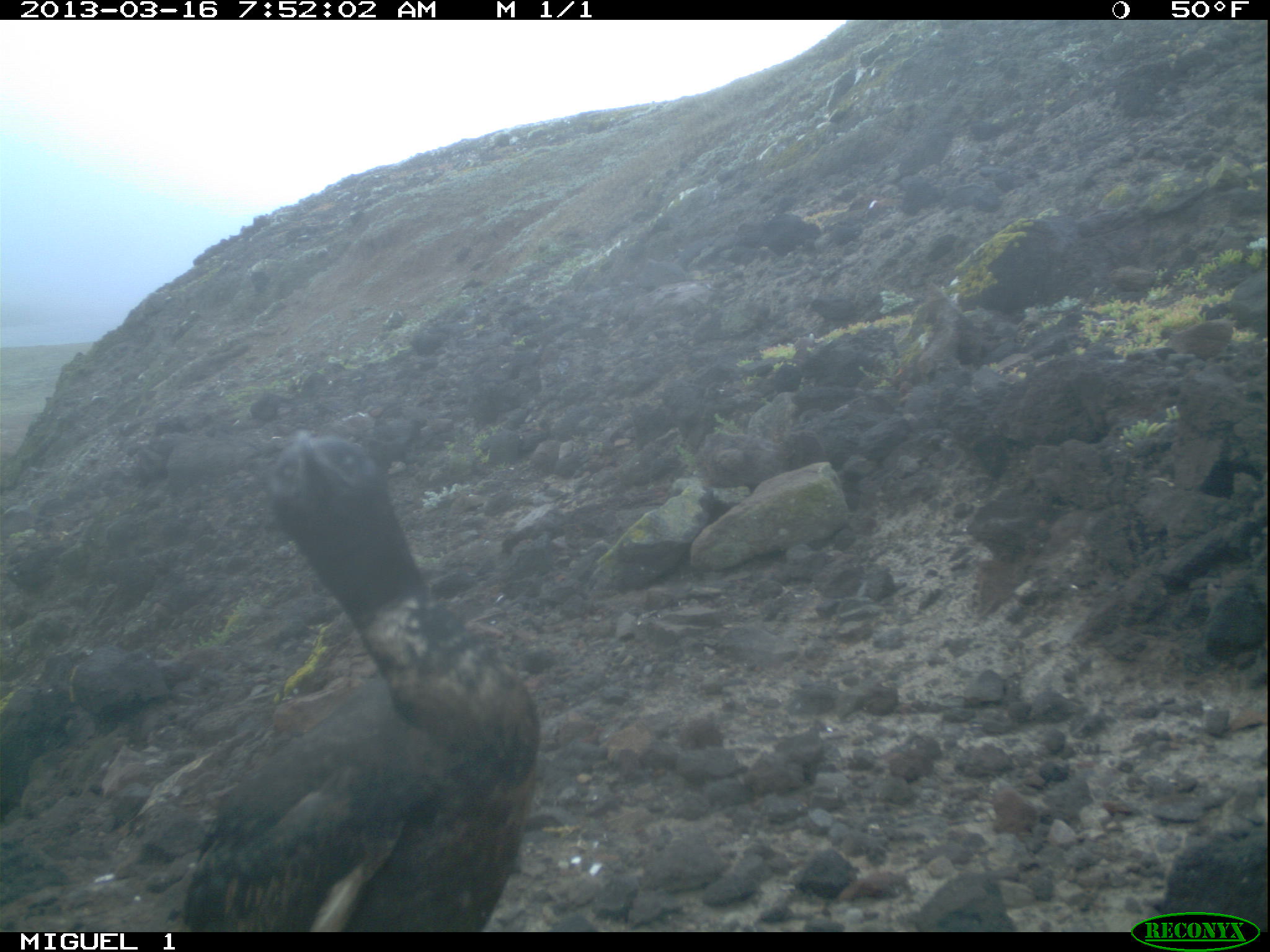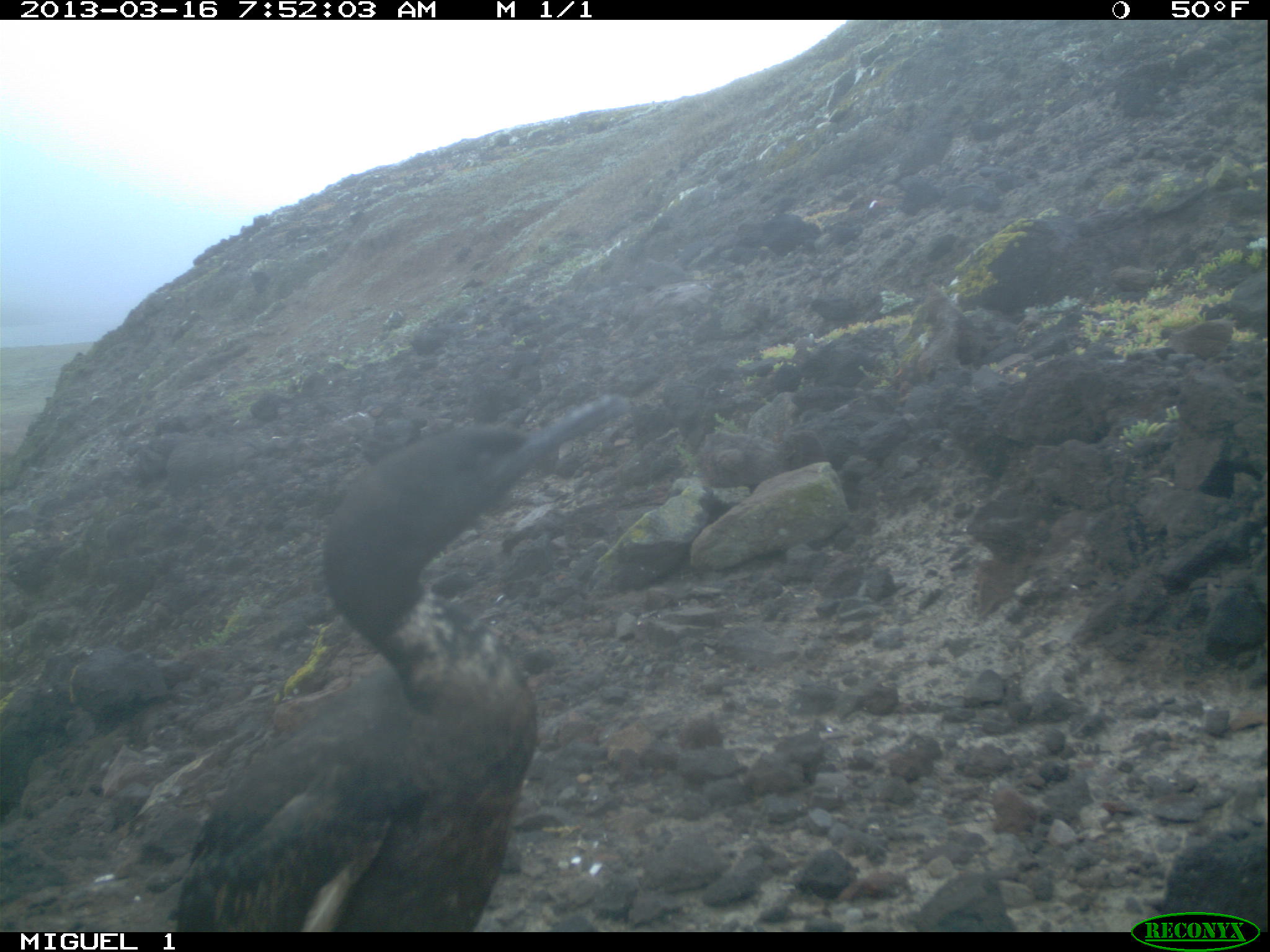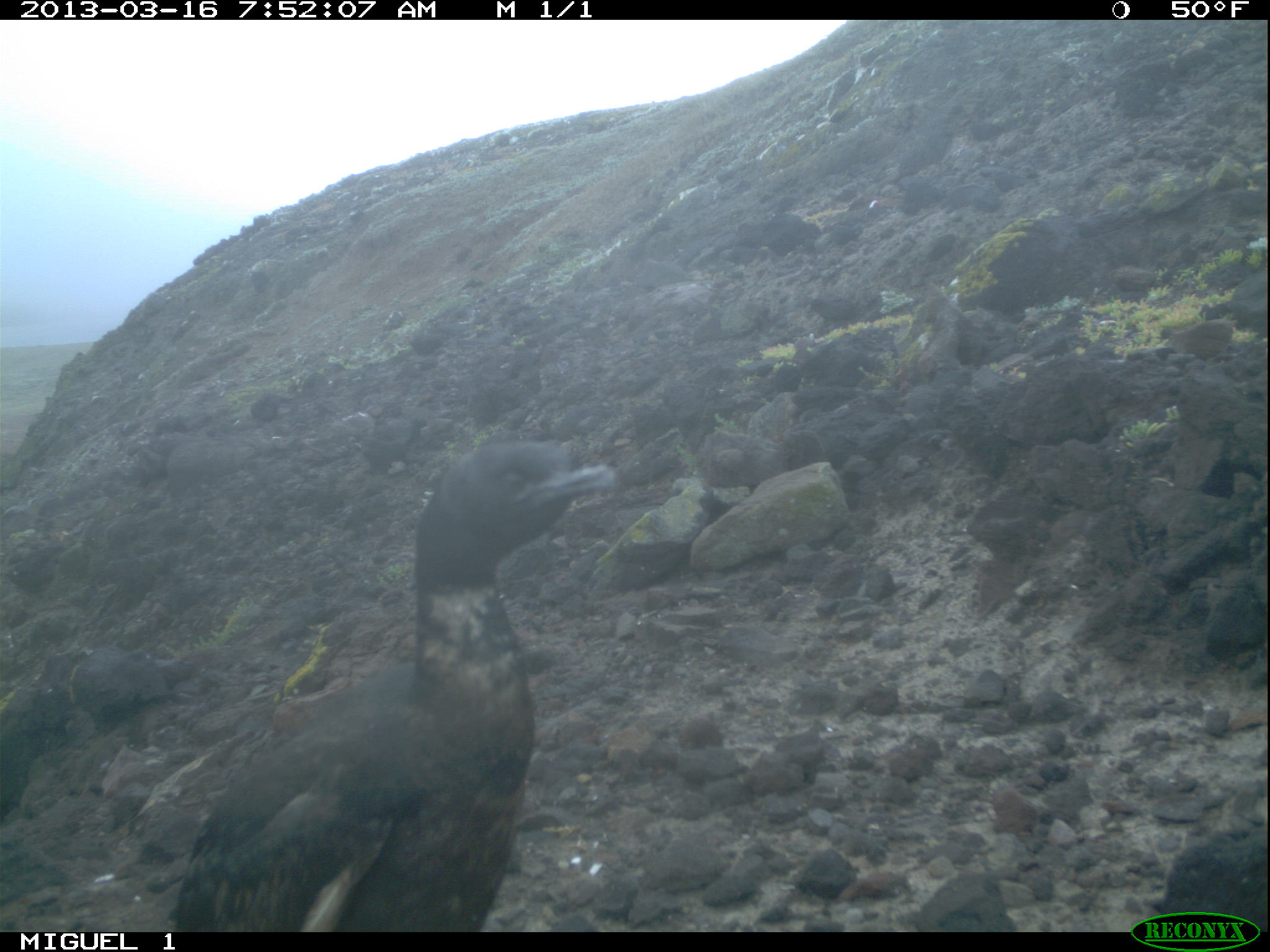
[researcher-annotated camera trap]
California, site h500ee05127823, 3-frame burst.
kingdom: Animalia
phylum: Chordata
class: Aves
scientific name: Aves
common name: bird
Bird (Aves).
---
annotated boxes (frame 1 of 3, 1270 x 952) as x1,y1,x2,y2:
bird: 173,423,542,932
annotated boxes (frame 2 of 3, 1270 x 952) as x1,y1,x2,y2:
bird: 174,390,622,929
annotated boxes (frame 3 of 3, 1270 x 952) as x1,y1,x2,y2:
bird: 167,443,619,935